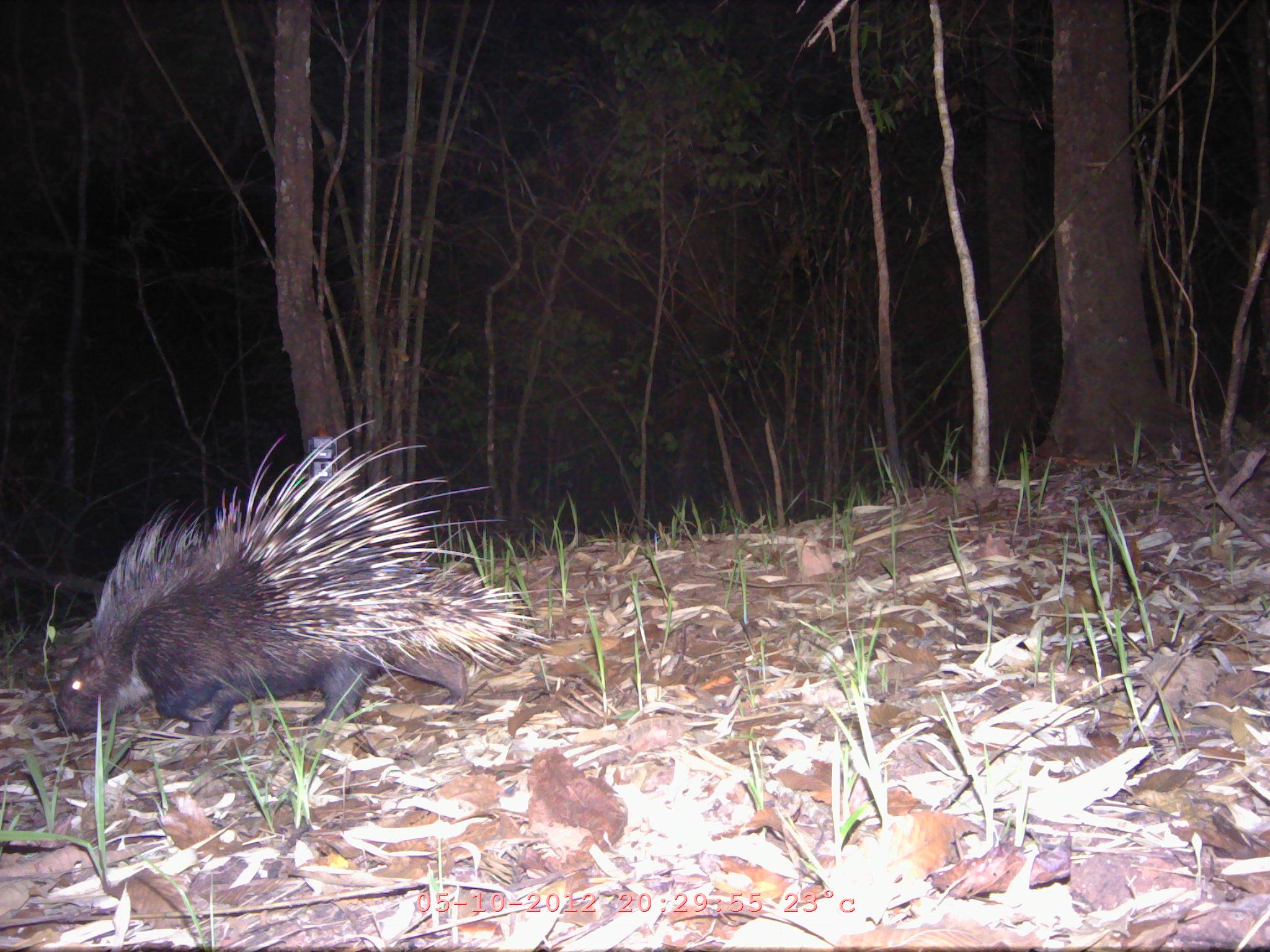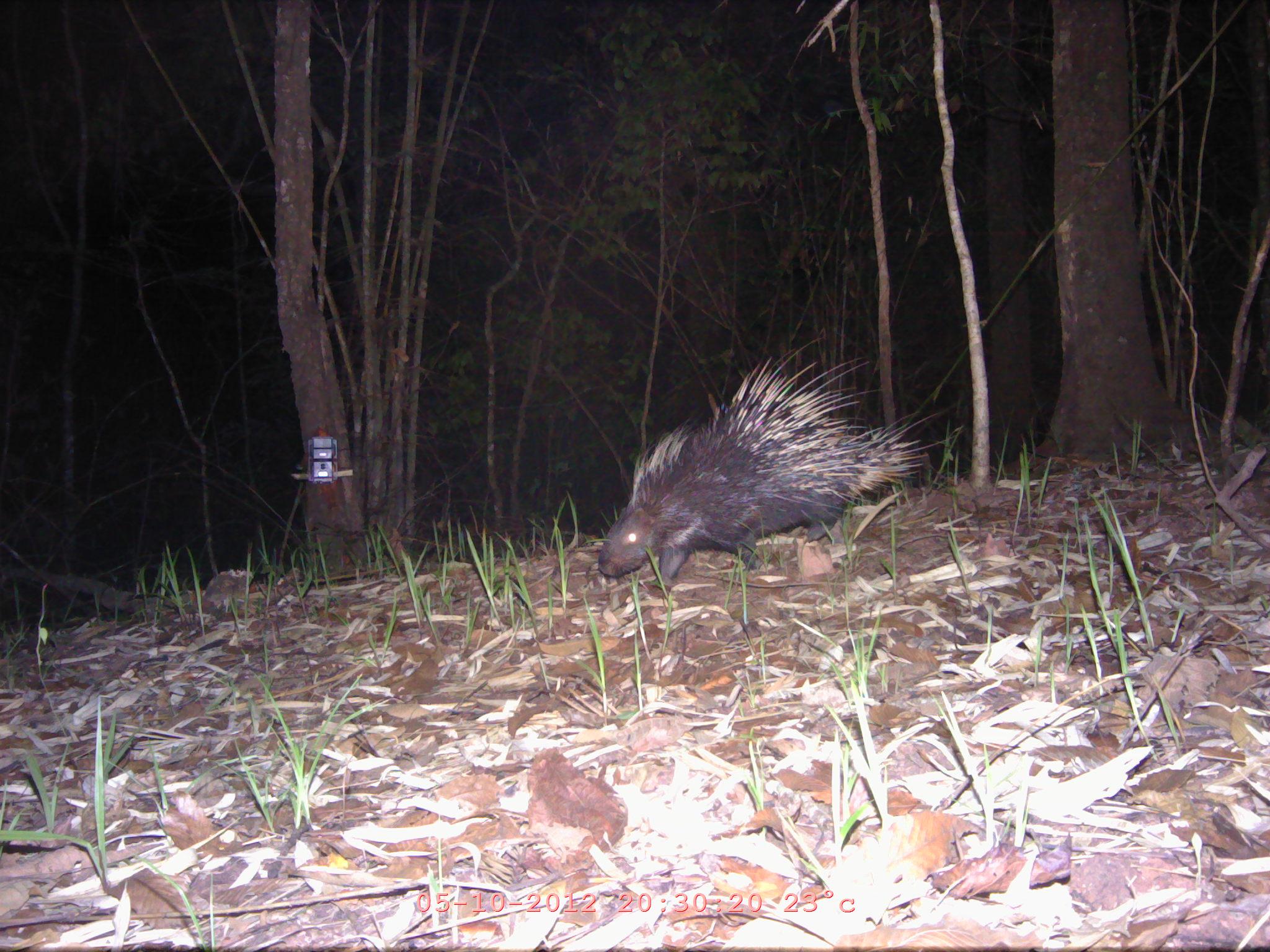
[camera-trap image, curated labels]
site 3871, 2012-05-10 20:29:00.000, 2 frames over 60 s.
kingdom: Animalia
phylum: Chordata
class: Mammalia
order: Rodentia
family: Hystricidae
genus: Hystrix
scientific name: Hystrix brachyura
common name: east asian porcupine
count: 1